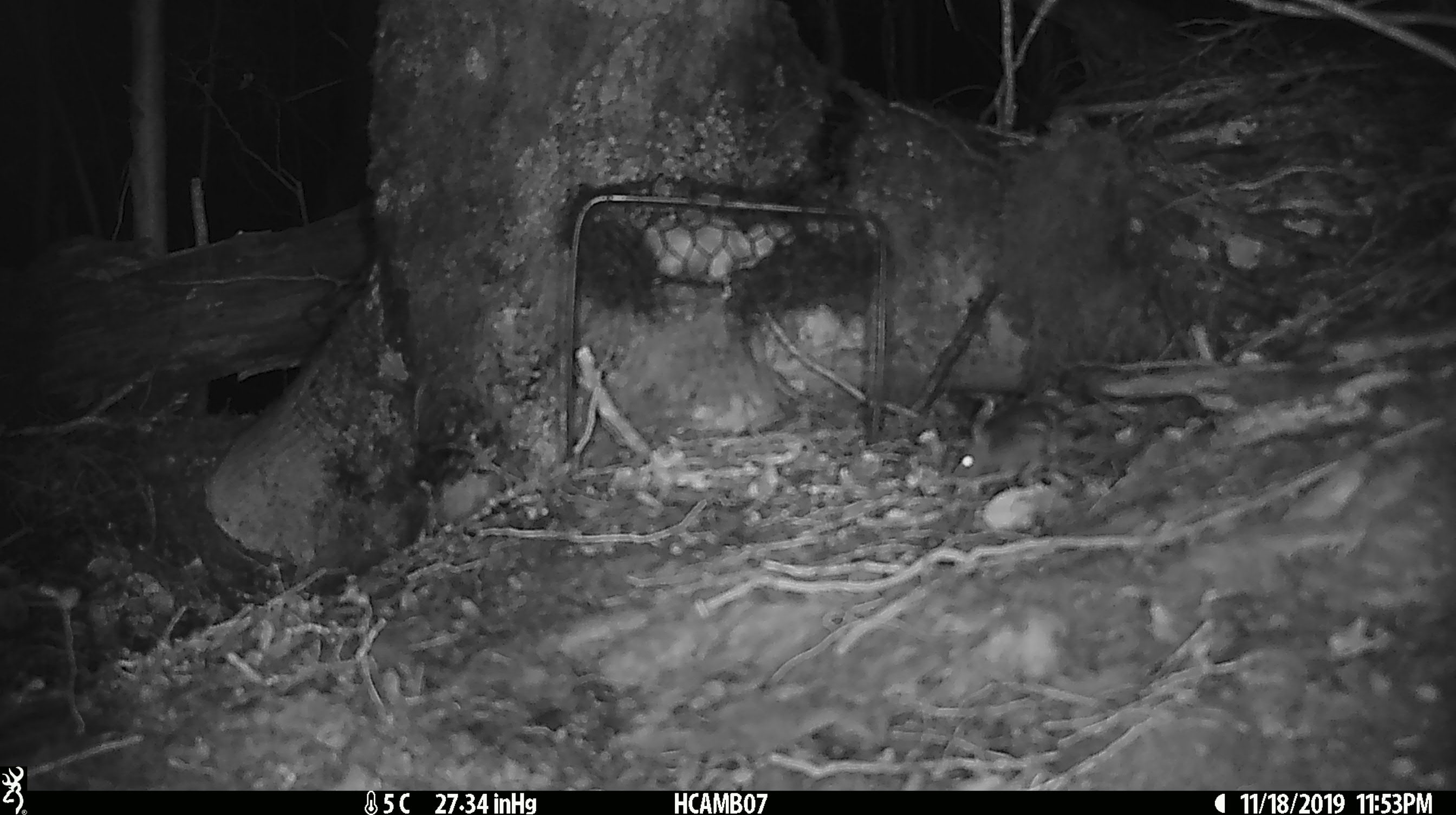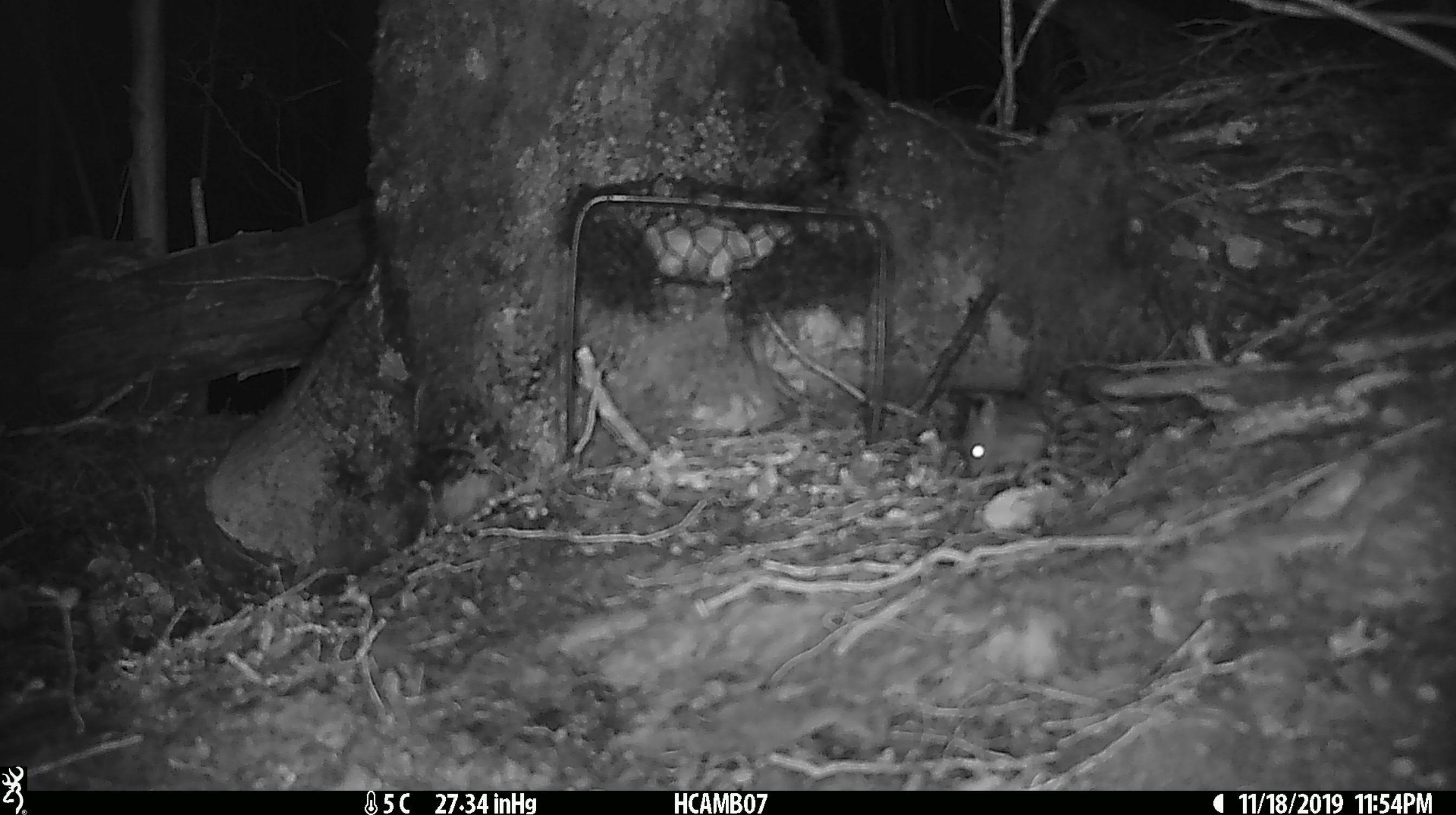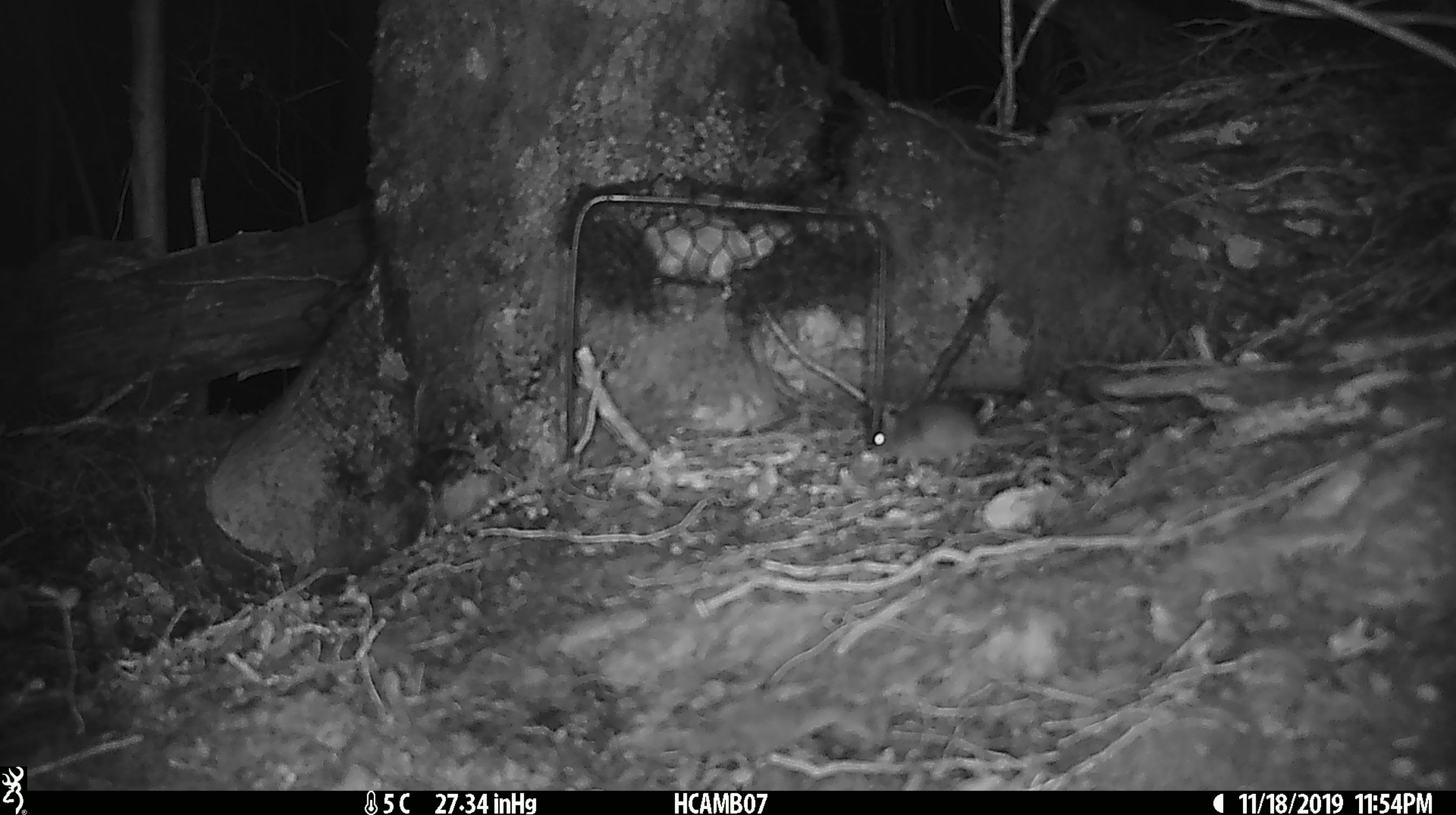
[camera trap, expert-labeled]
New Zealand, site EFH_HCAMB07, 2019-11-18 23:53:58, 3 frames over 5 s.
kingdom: Animalia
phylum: Chordata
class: Mammalia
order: Rodentia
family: Muridae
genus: Mus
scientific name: Mus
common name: mouse